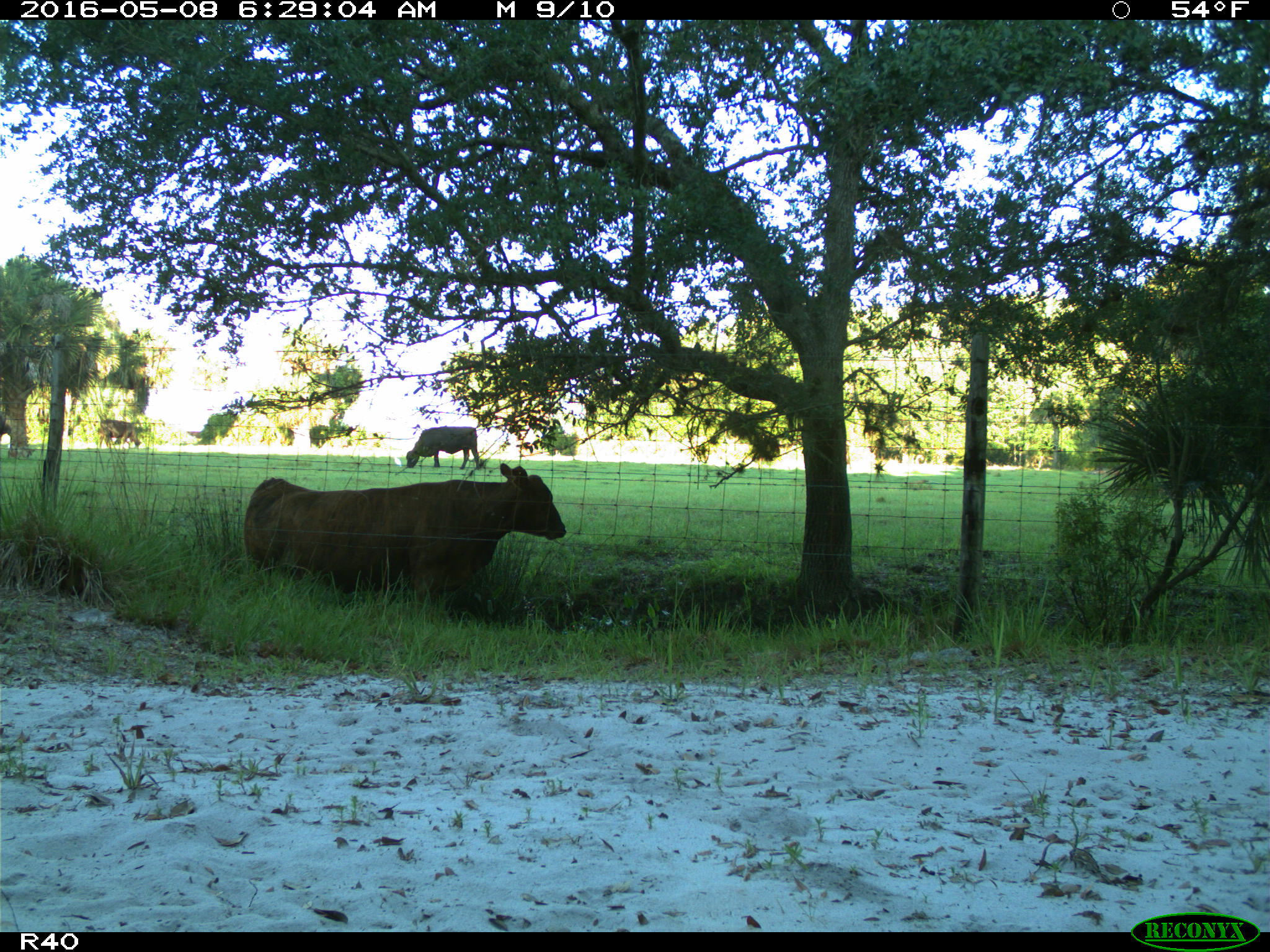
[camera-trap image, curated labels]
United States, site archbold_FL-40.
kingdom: Animalia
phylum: Chordata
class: Mammalia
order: Artiodactyla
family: Bovidae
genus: Bos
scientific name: Bos taurus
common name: domestic cow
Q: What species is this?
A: Bos taurus (domestic cow).